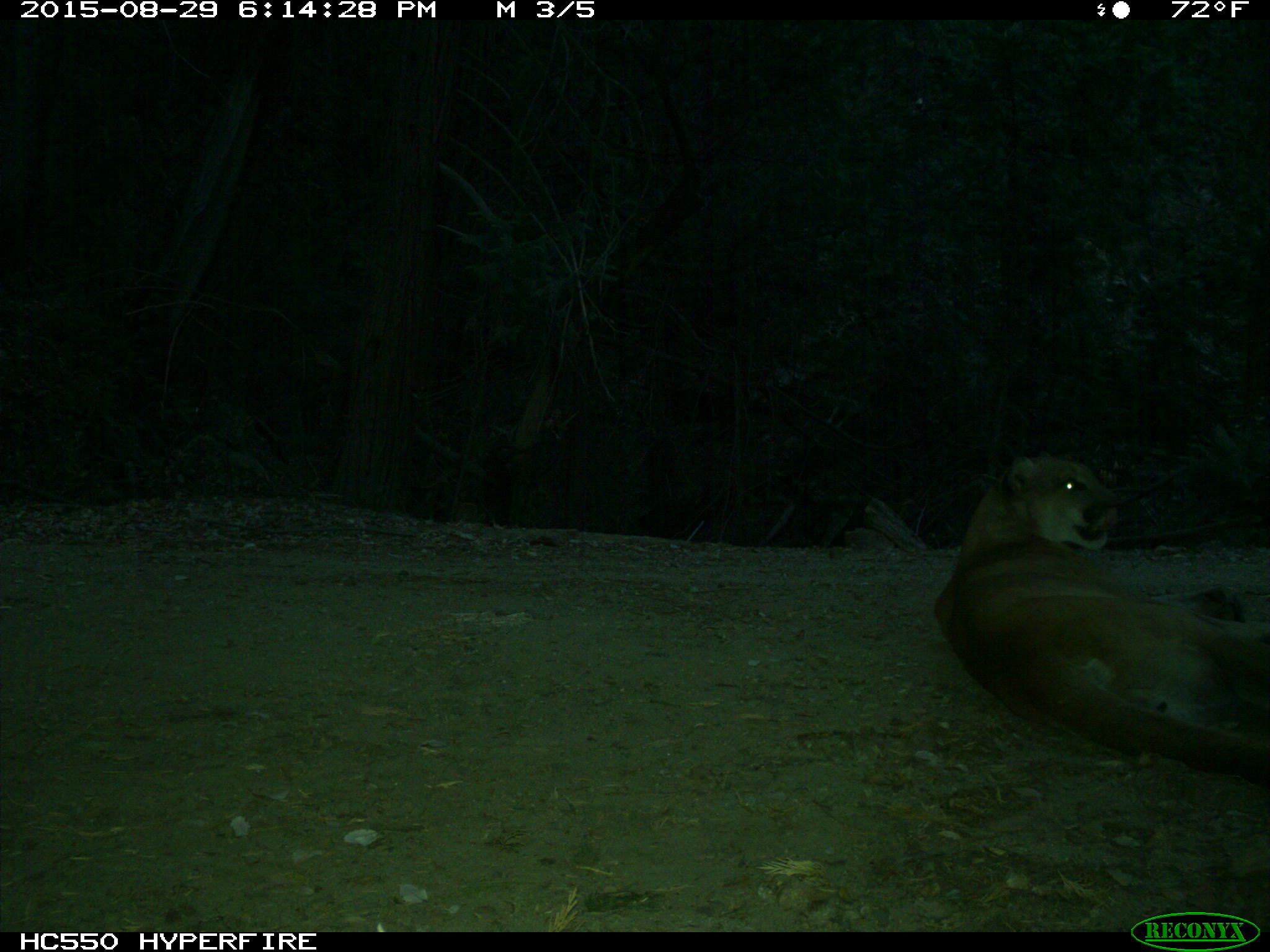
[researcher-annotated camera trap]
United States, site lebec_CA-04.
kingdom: Animalia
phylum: Chordata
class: Mammalia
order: Carnivora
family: Felidae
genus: Puma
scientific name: Puma concolor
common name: mountain lion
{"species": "Puma concolor (mountain lion)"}